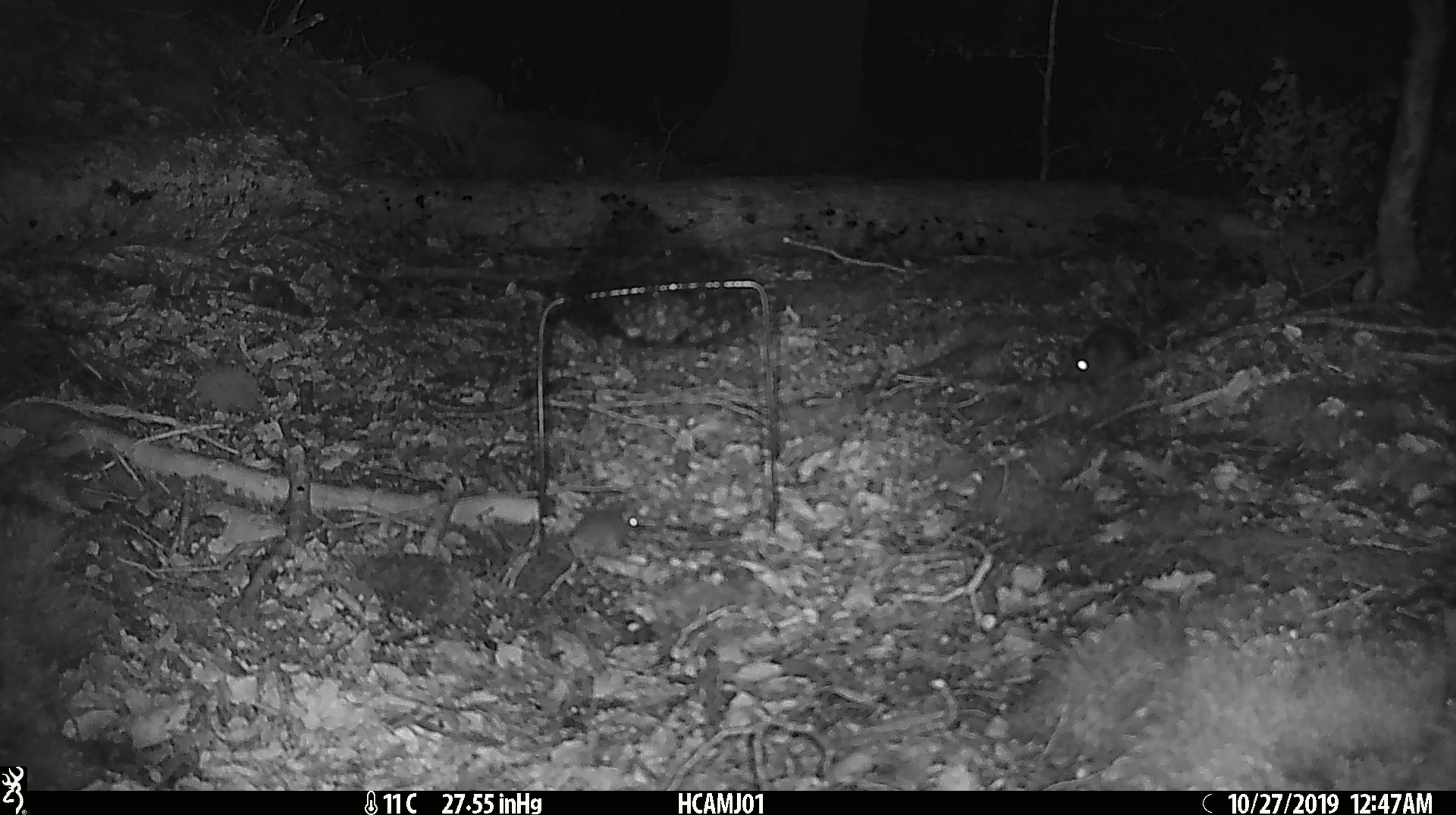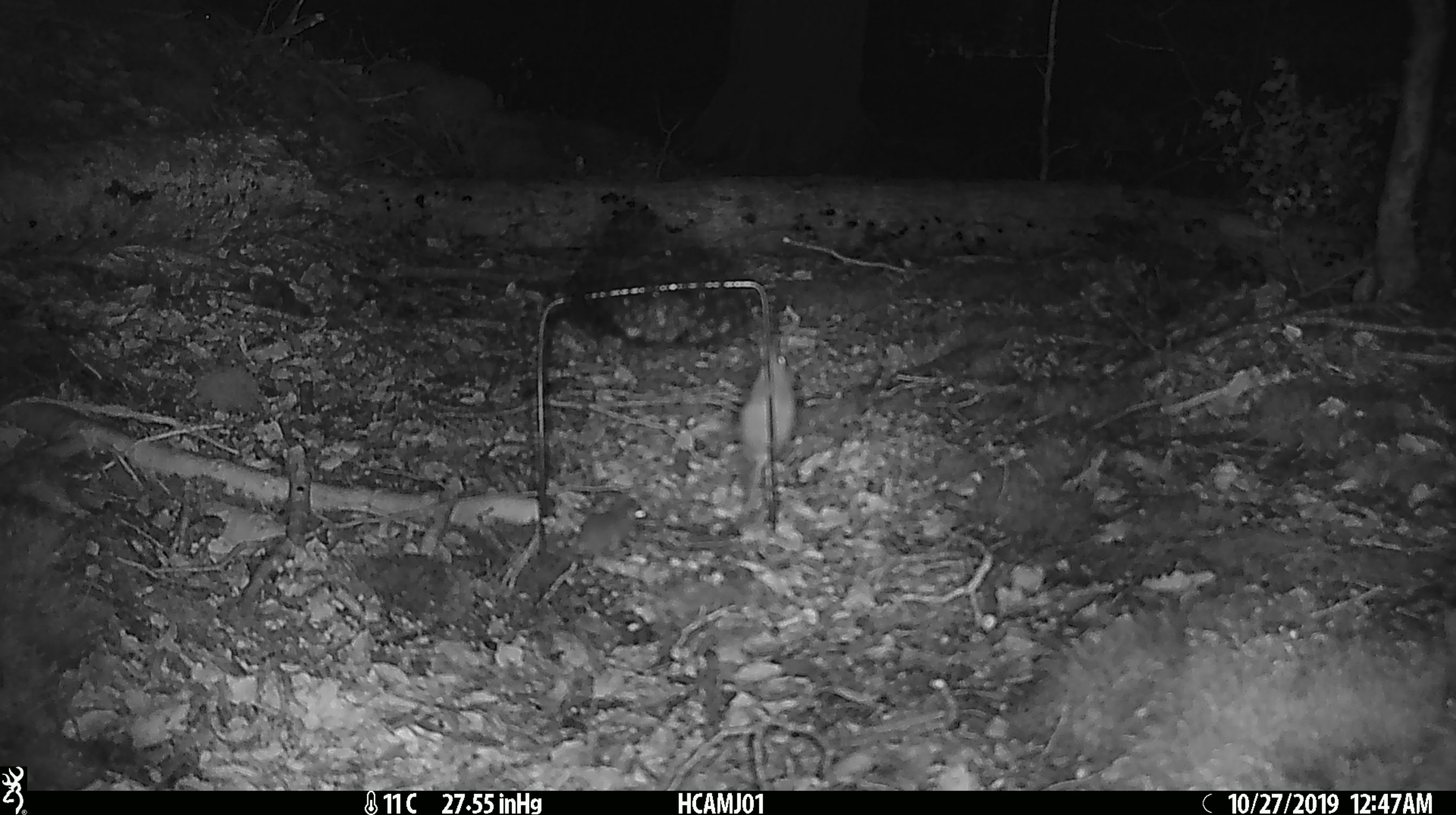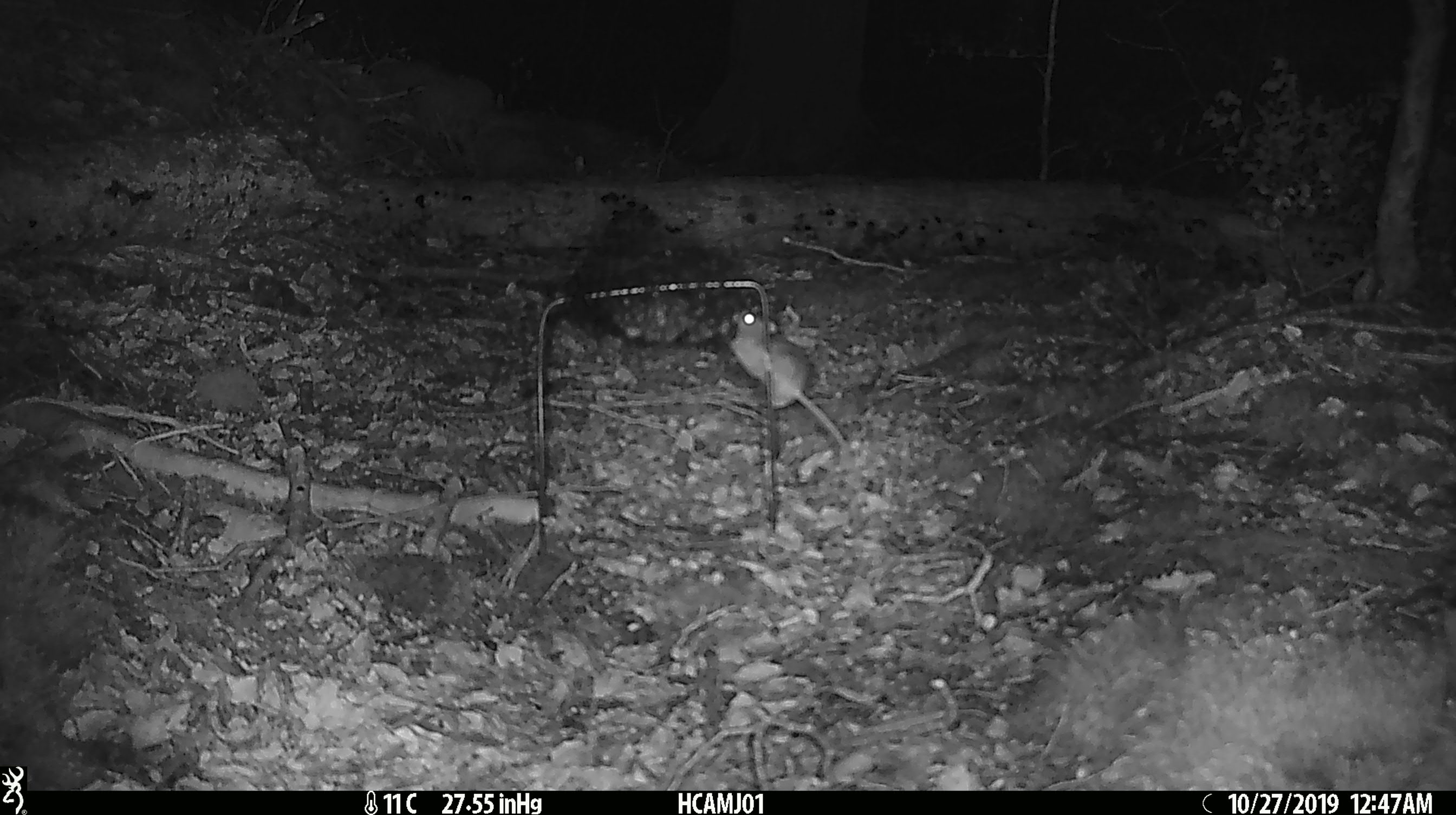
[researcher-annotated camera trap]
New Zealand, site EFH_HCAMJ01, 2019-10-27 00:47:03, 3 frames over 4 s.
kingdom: Animalia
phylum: Chordata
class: Mammalia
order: Rodentia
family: Muridae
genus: Mus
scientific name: Mus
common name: mouse